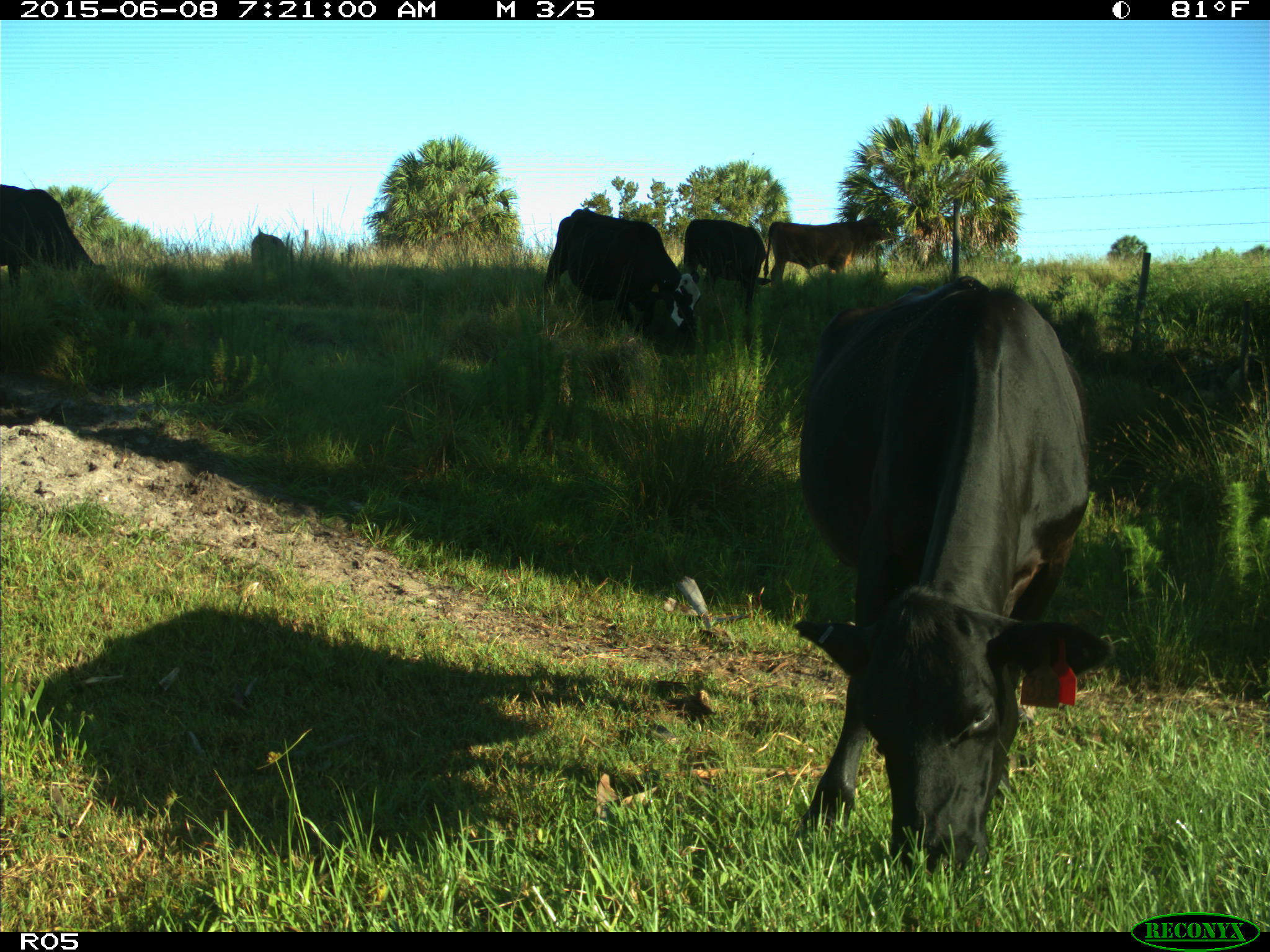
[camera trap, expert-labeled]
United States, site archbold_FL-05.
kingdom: Animalia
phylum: Chordata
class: Mammalia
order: Artiodactyla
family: Bovidae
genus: Bos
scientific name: Bos taurus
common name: domestic cow